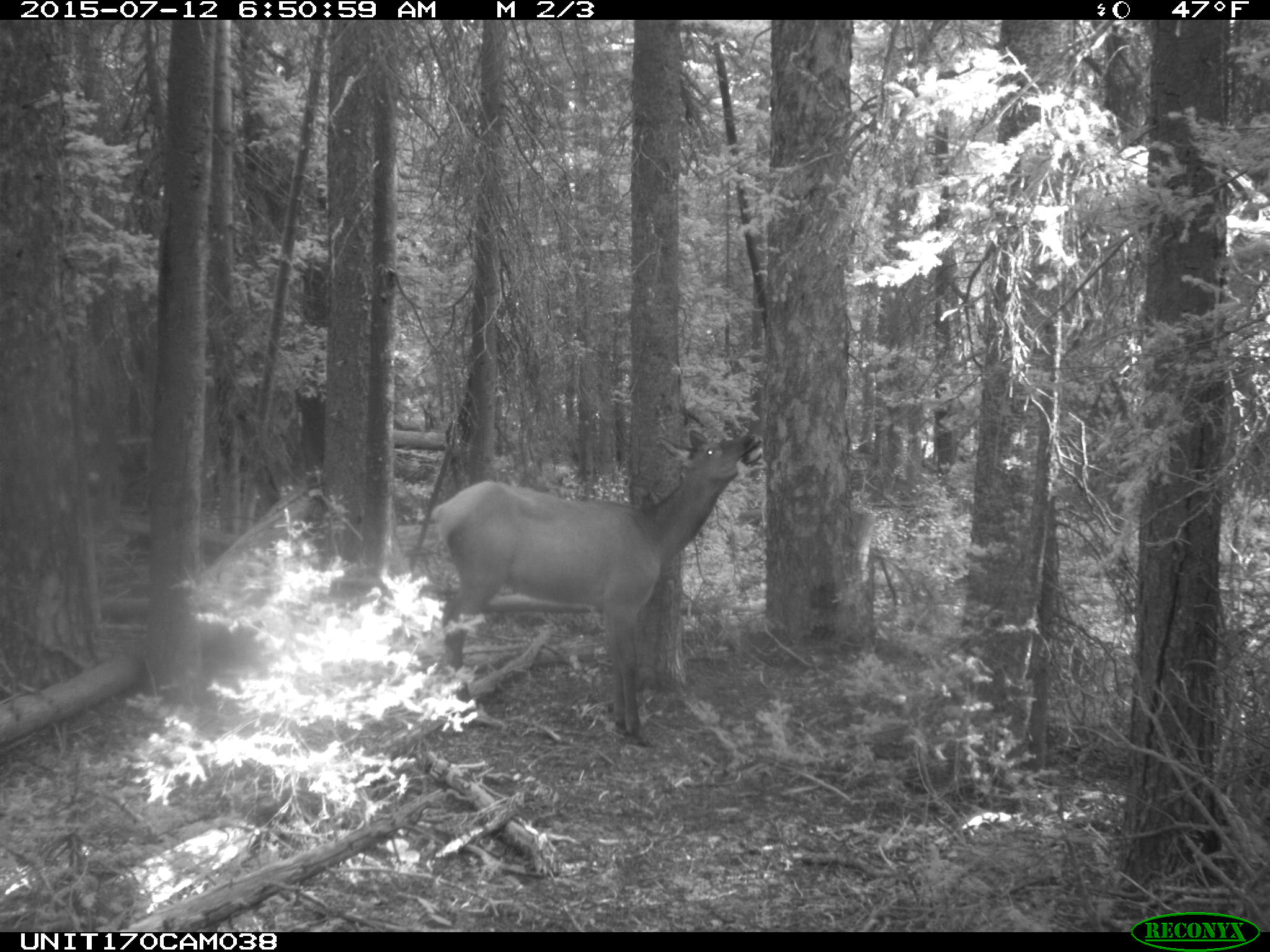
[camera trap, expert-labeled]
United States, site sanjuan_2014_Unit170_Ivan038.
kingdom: Animalia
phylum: Chordata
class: Mammalia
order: Artiodactyla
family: Cervidae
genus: Cervus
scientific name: Cervus elaphus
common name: red deer